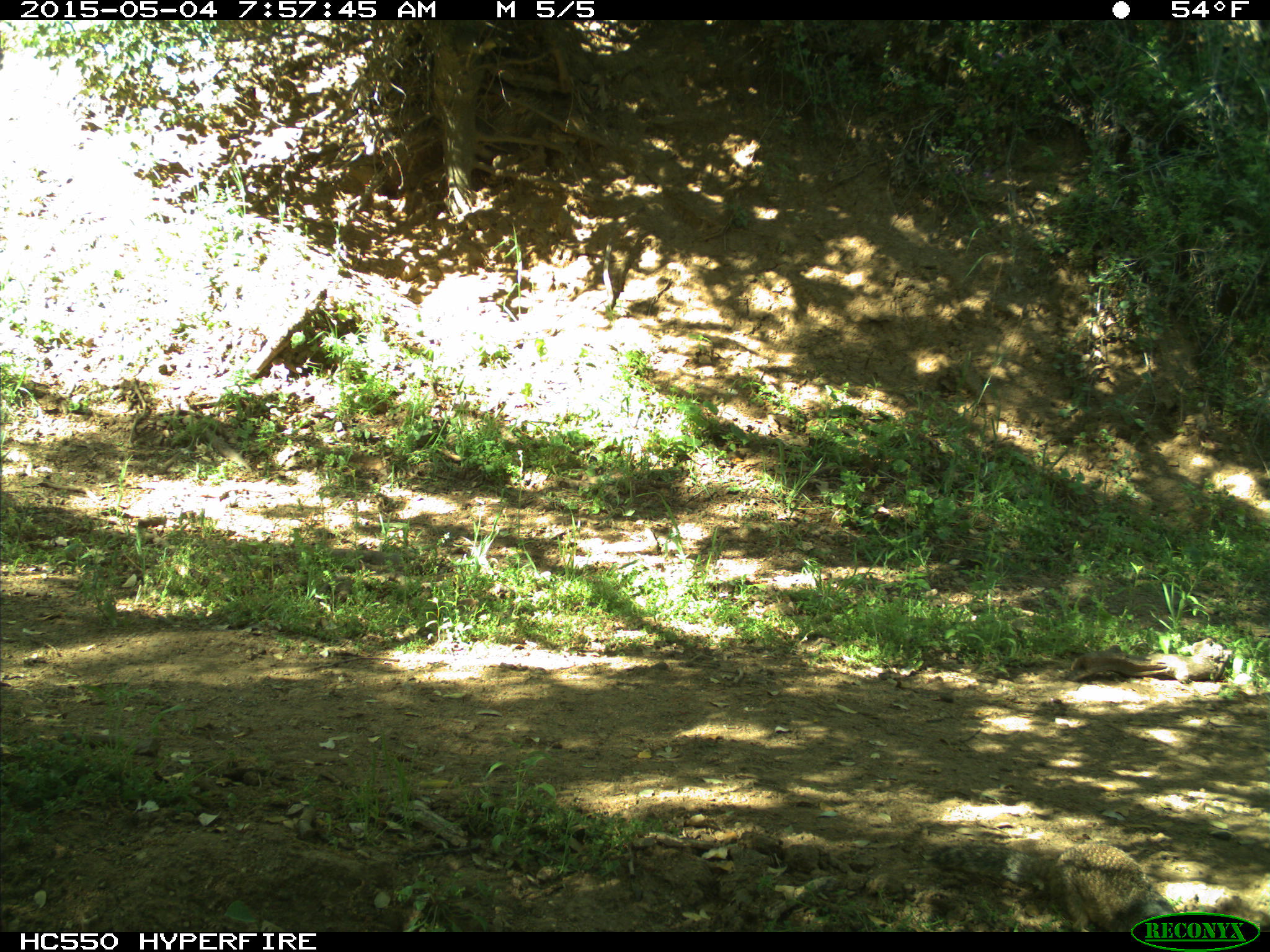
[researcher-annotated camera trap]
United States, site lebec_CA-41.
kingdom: Animalia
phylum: Chordata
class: Mammalia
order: Rodentia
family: Sciuridae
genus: Otospermophilus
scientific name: Otospermophilus beecheyi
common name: california ground squirrel